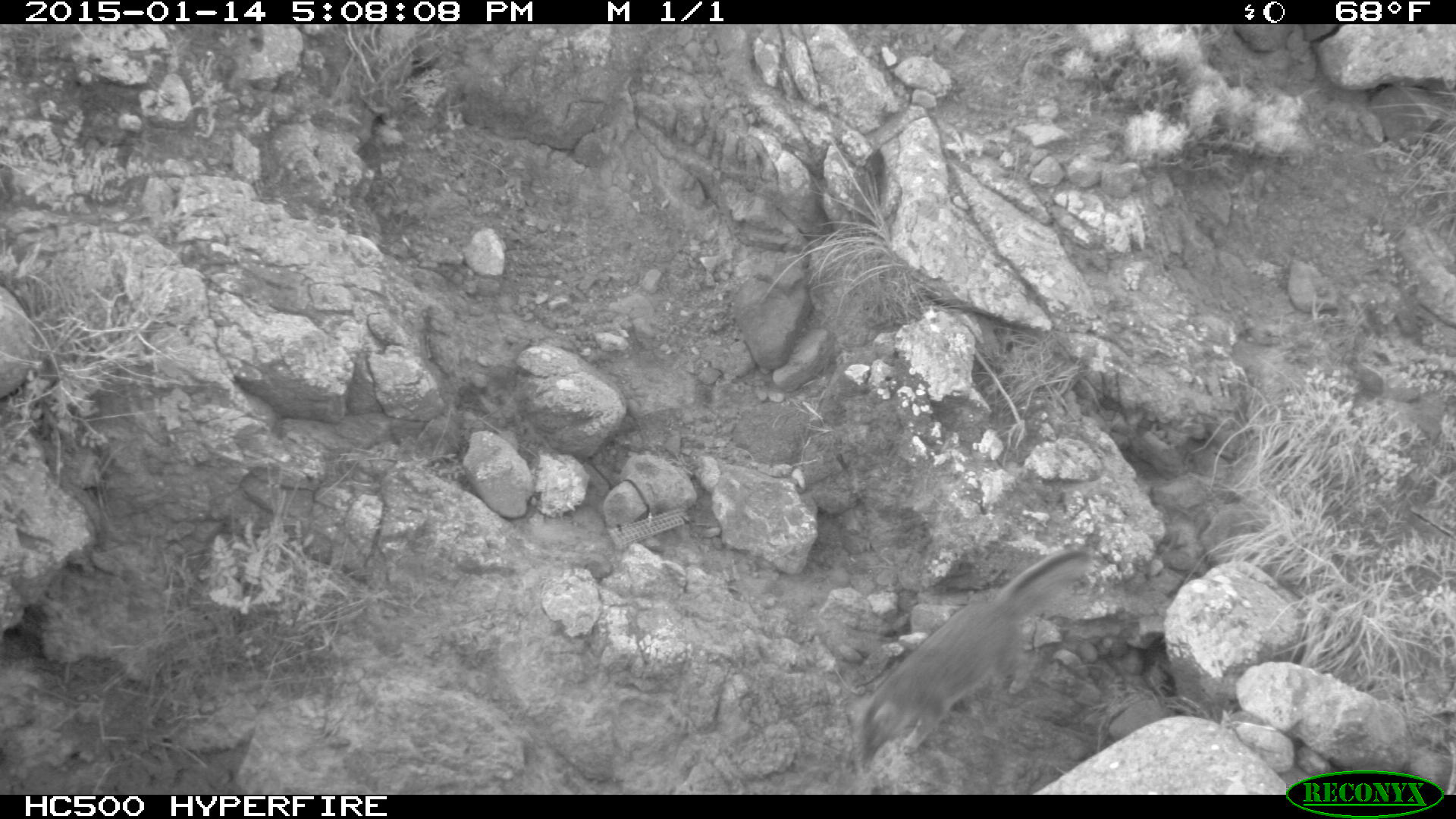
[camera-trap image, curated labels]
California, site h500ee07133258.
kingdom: Animalia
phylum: Chordata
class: Mammalia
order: Carnivora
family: Canidae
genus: Urocyon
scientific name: Urocyon littoralis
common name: island fox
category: fox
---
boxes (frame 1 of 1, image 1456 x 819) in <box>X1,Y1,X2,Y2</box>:
fox: <box>850,544,1092,760</box>